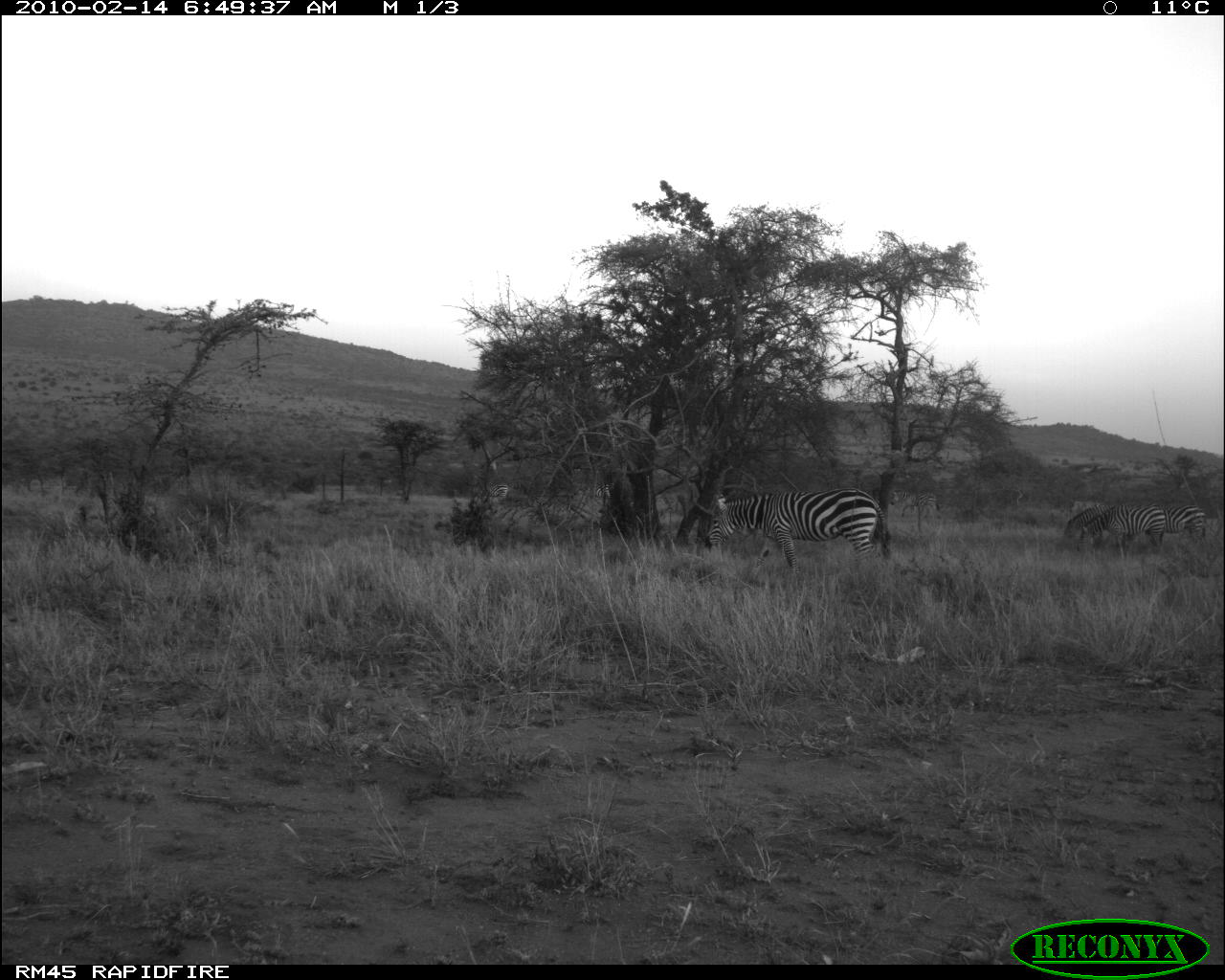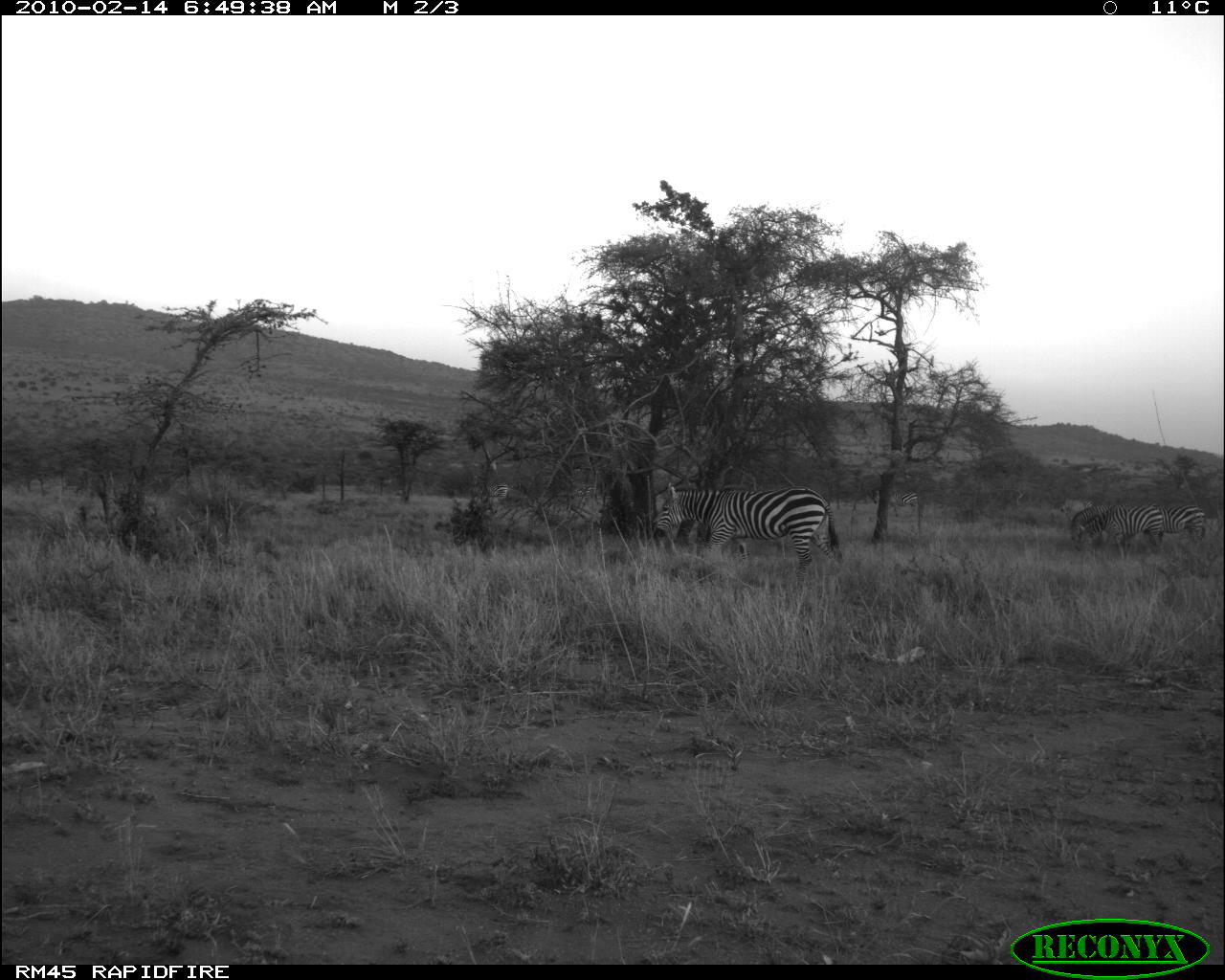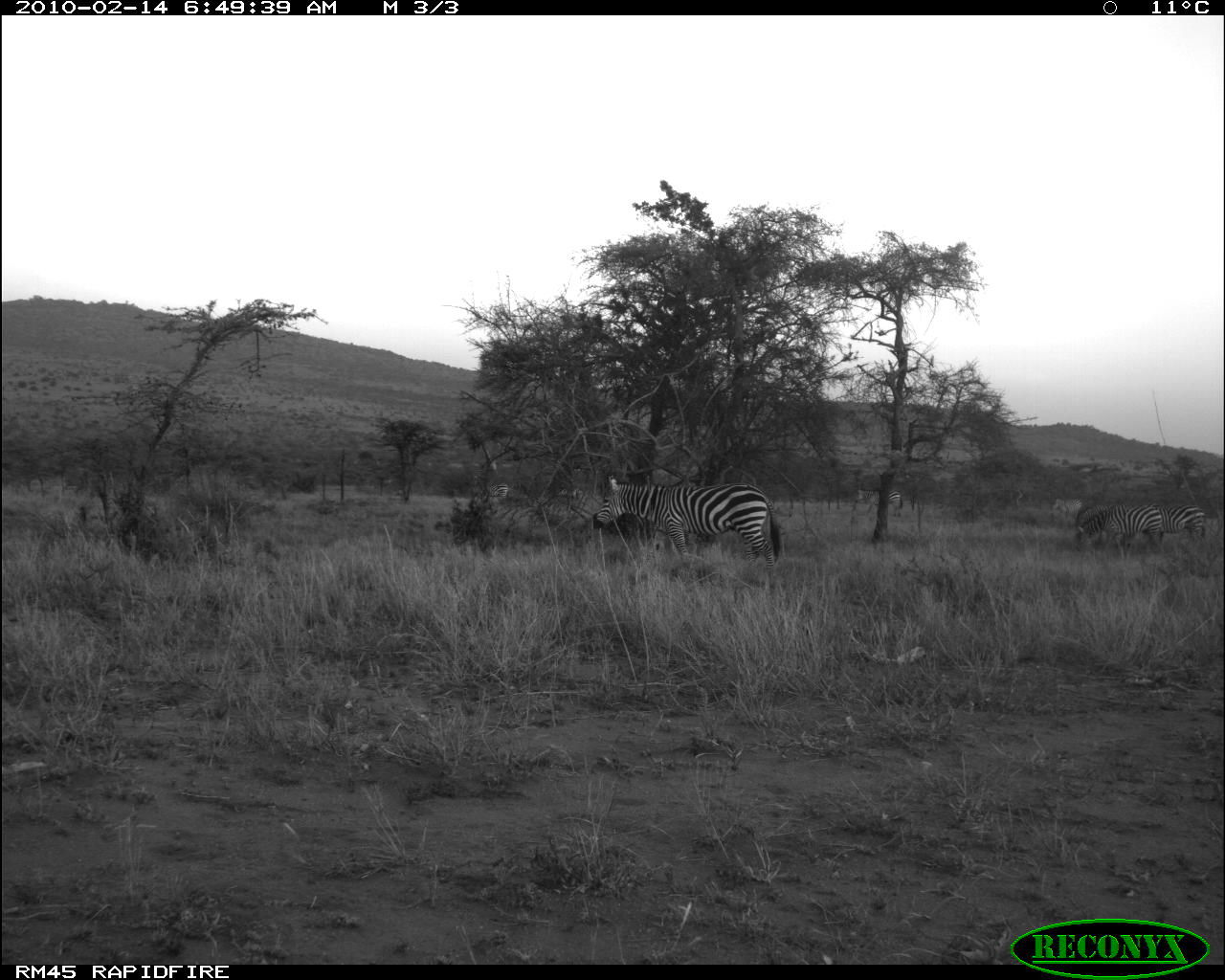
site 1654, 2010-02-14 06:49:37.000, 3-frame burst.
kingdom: Animalia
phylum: Chordata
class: Mammalia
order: Perissodactyla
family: Equidae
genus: Equus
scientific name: Equus quagga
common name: plains zebra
Equus quagga (plains zebra), count 8.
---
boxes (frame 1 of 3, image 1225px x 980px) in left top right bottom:
equus quagga: 702 484 890 567; 1076 502 1170 550; 1150 503 1208 542; 1063 503 1119 539; 888 487 940 516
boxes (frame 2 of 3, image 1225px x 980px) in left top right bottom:
equus quagga: 653 480 838 573; 1073 502 1170 559; 1150 503 1208 542; 1069 502 1128 539; 872 486 918 519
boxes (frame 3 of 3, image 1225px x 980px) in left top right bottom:
equus quagga: 590 474 783 567; 1073 502 1170 557; 1150 503 1208 542; 1075 502 1134 539; 855 485 903 518